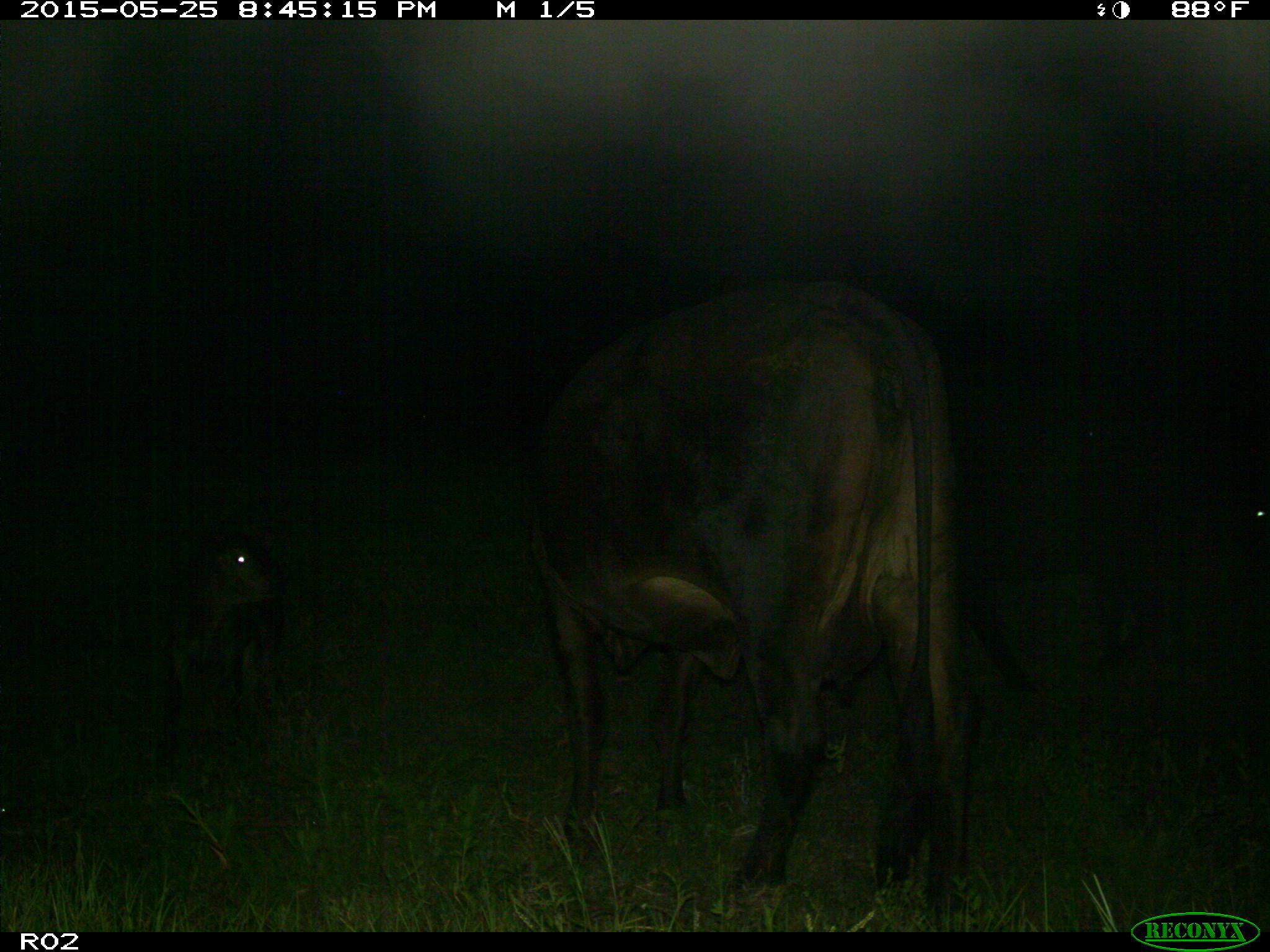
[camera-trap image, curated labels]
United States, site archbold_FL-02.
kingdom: Animalia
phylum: Chordata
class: Mammalia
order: Artiodactyla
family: Bovidae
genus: Bos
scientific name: Bos taurus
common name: domestic cow